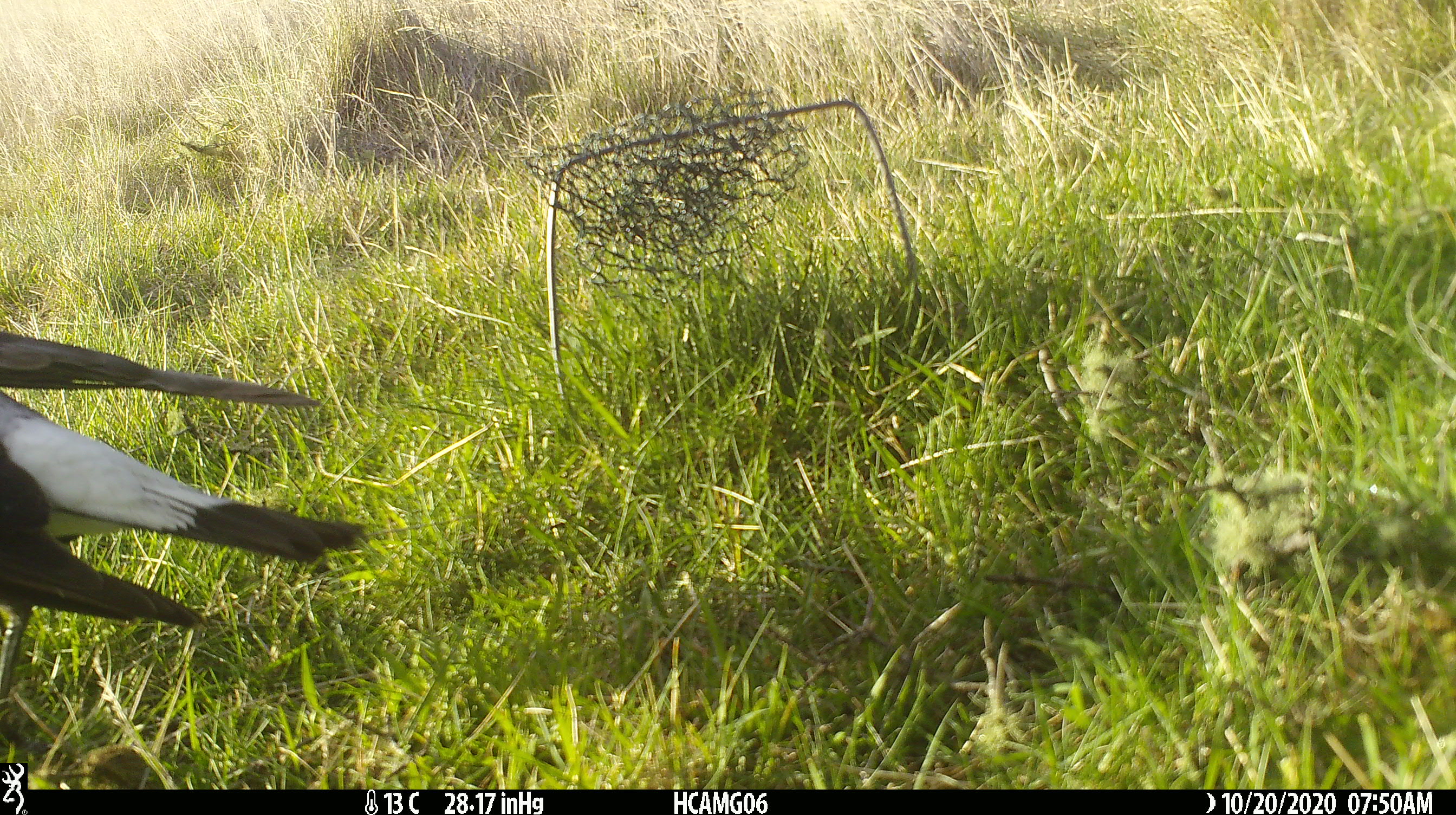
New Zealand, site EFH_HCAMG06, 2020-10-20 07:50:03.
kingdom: Animalia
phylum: Chordata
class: Aves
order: Passeriformes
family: Artamidae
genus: Gymnorhina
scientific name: Gymnorhina tibicen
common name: australian magpie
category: magpie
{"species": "magpie (australian magpie) (Gymnorhina tibicen)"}